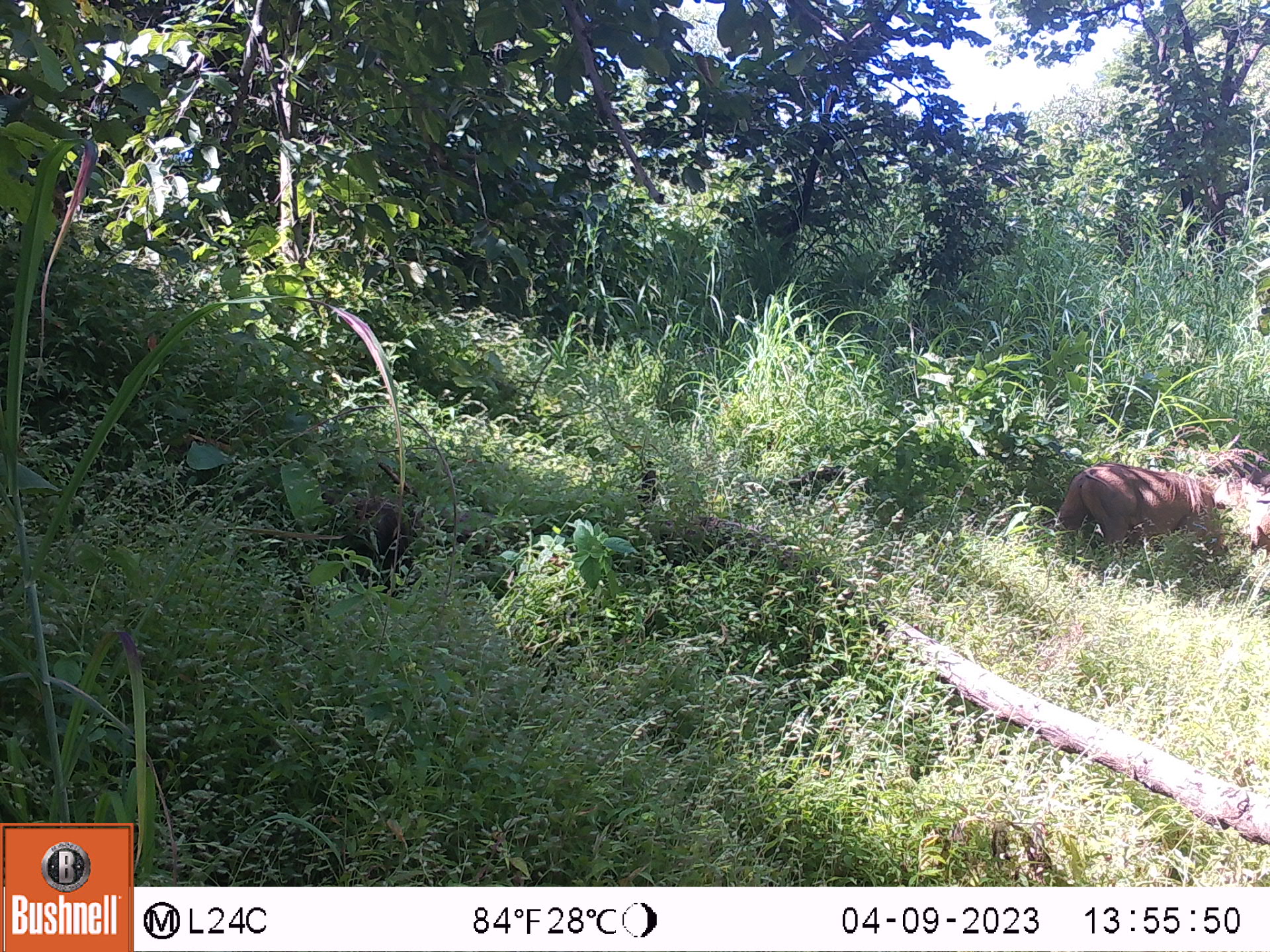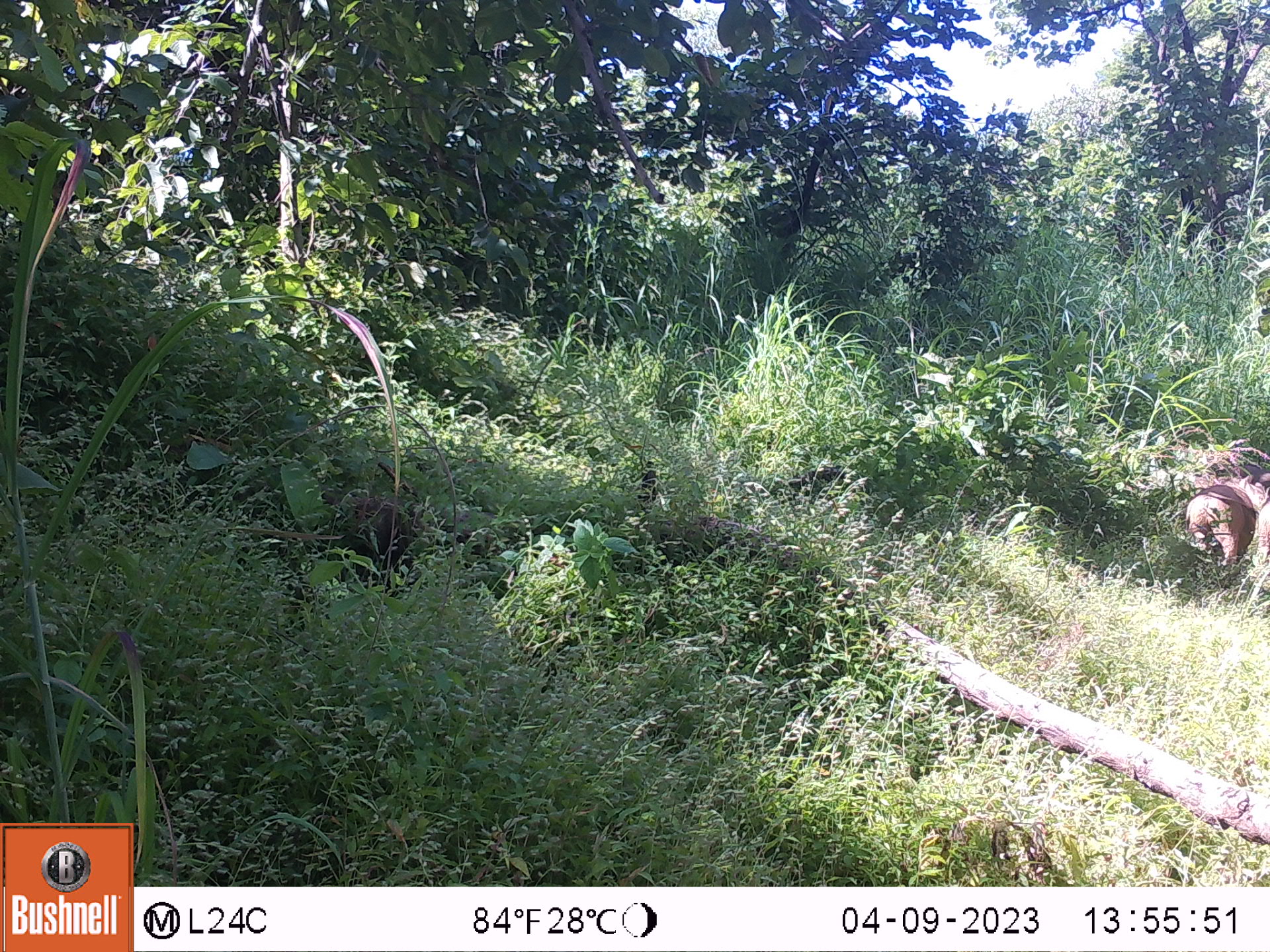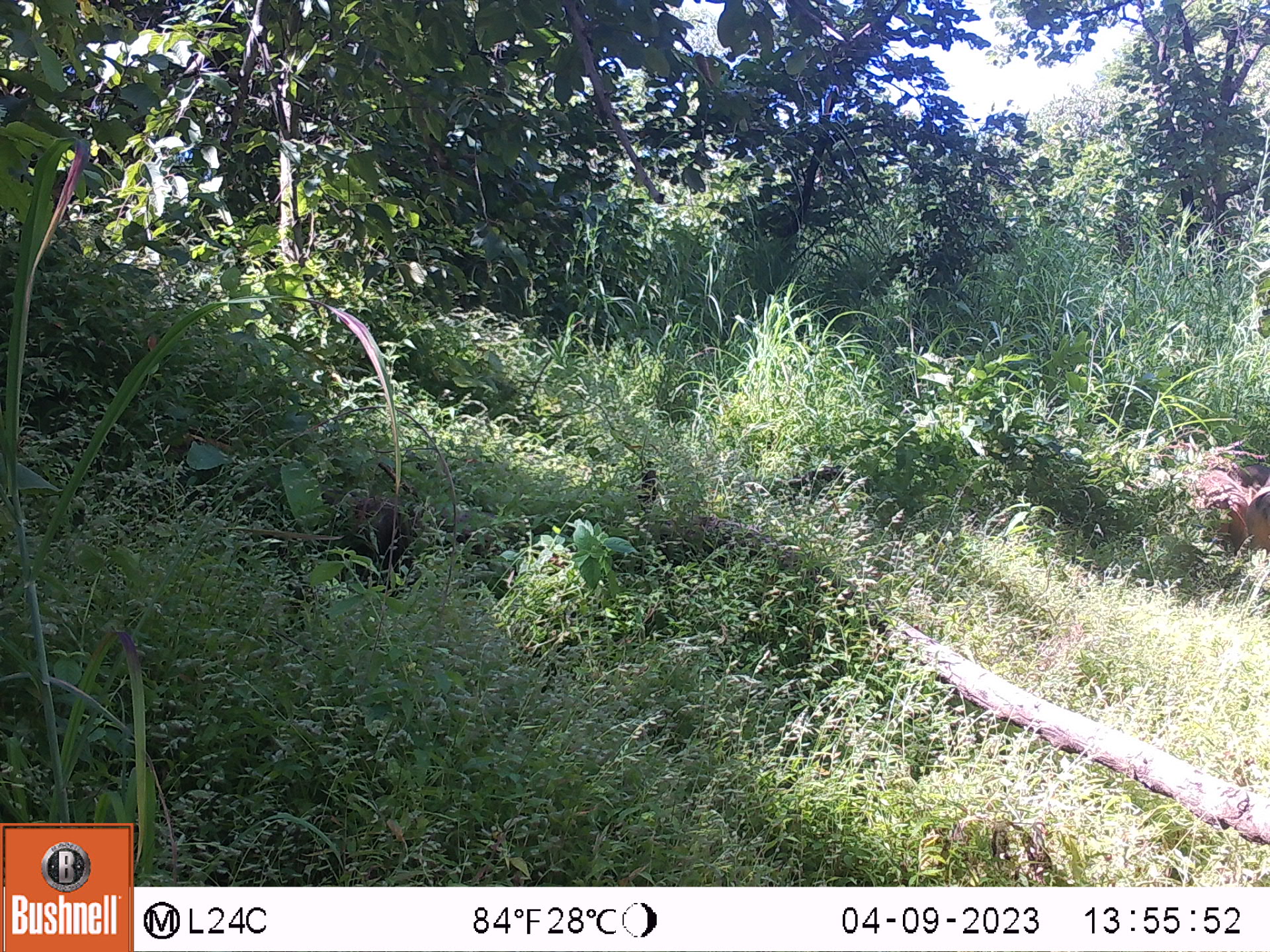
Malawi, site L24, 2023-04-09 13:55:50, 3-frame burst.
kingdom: Animalia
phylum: Chordata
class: Mammalia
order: Artiodactyla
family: Suidae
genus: Phacochoerus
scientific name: Phacochoerus africanus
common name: common warthog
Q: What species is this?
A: Common warthog (Phacochoerus africanus).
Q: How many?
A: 1.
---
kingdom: Animalia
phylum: Chordata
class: Mammalia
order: Primates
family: Cercopithecidae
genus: Papio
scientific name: Papio cynocephalus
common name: yellow baboon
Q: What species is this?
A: Yellow baboon (Papio cynocephalus).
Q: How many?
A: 1.